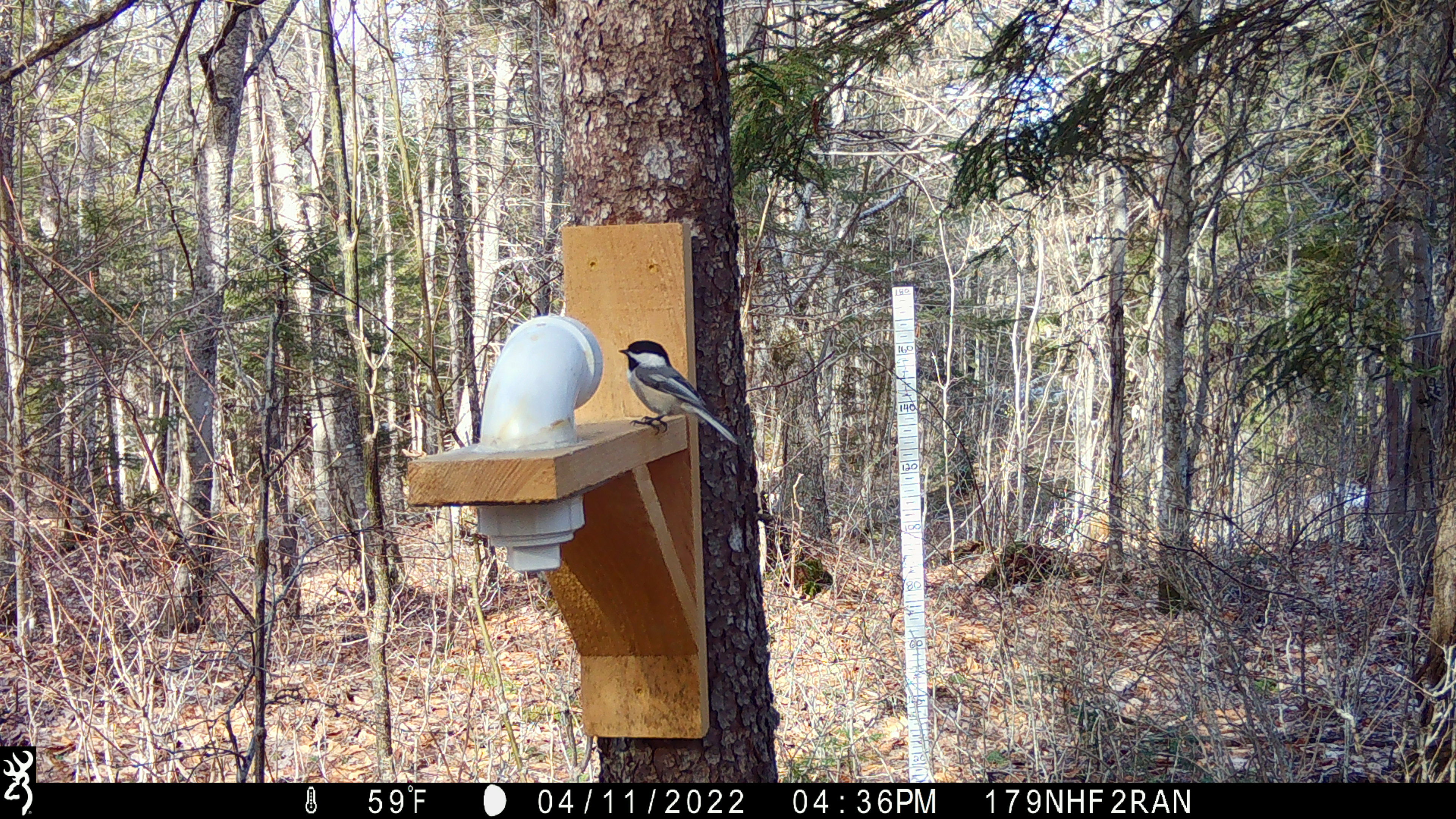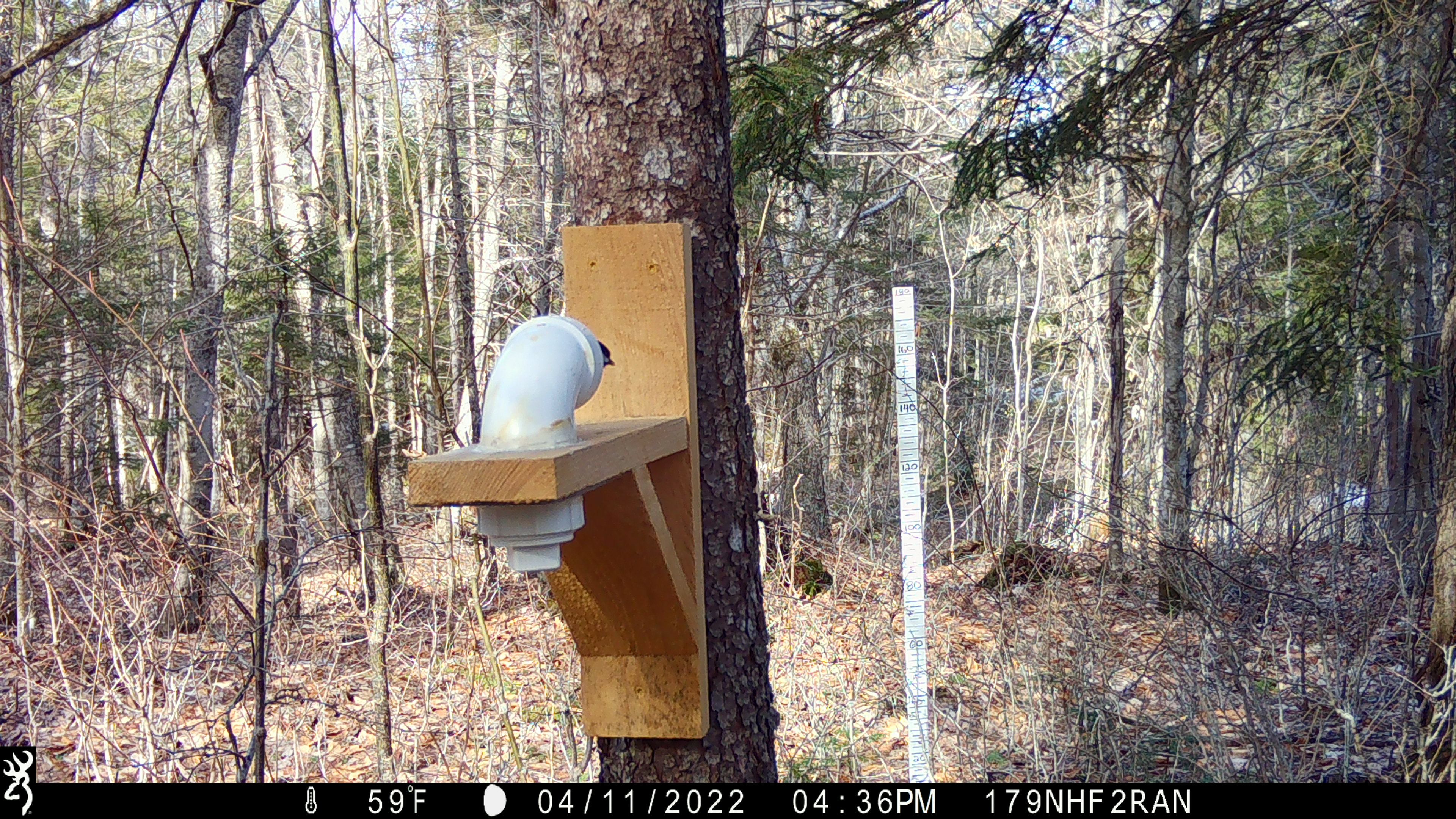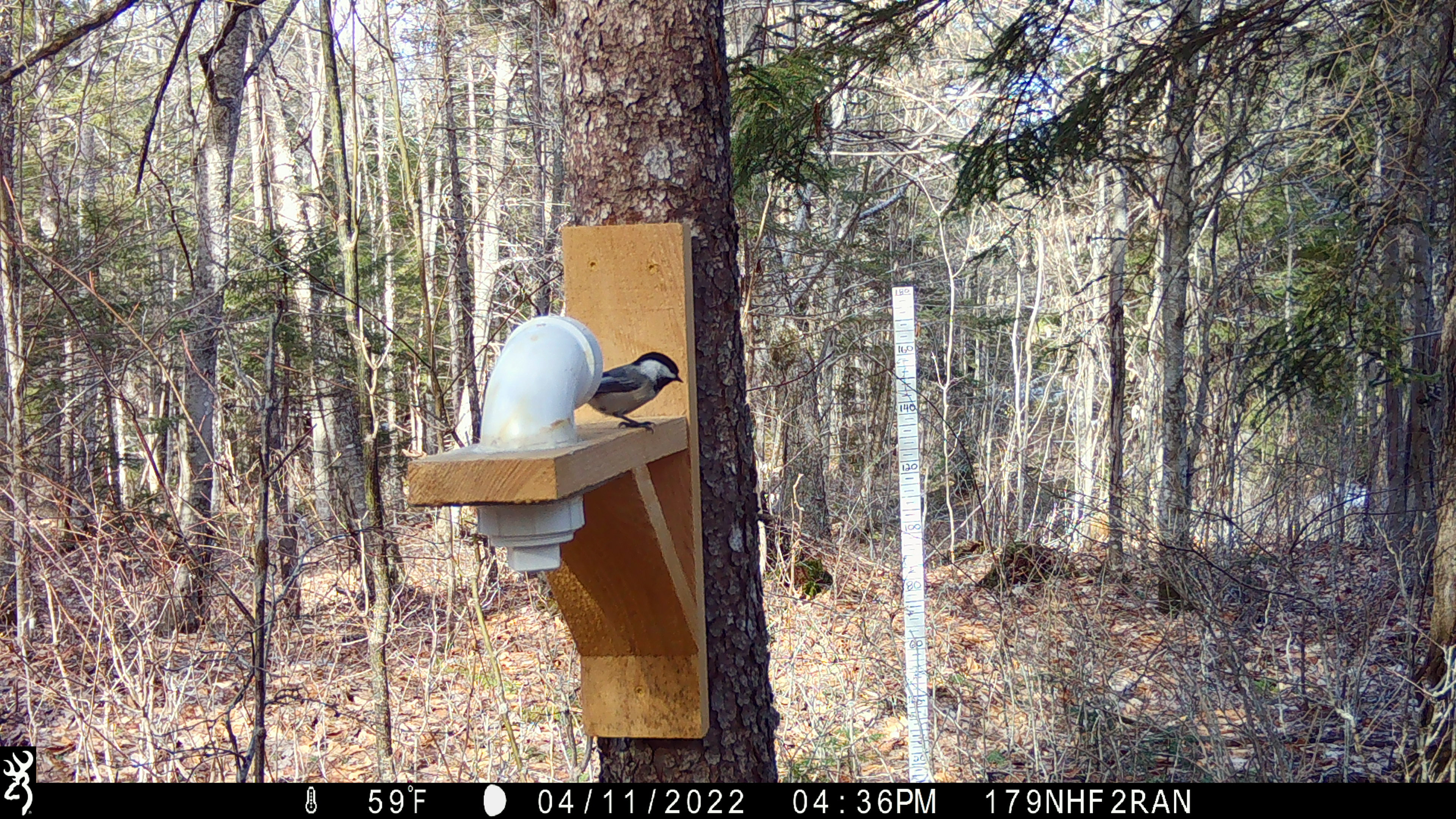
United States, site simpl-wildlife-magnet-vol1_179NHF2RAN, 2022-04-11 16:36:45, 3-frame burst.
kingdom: Animalia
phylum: Chordata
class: Aves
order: Passeriformes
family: Paridae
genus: Poecile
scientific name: Poecile atricapillus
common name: black-capped chickadee